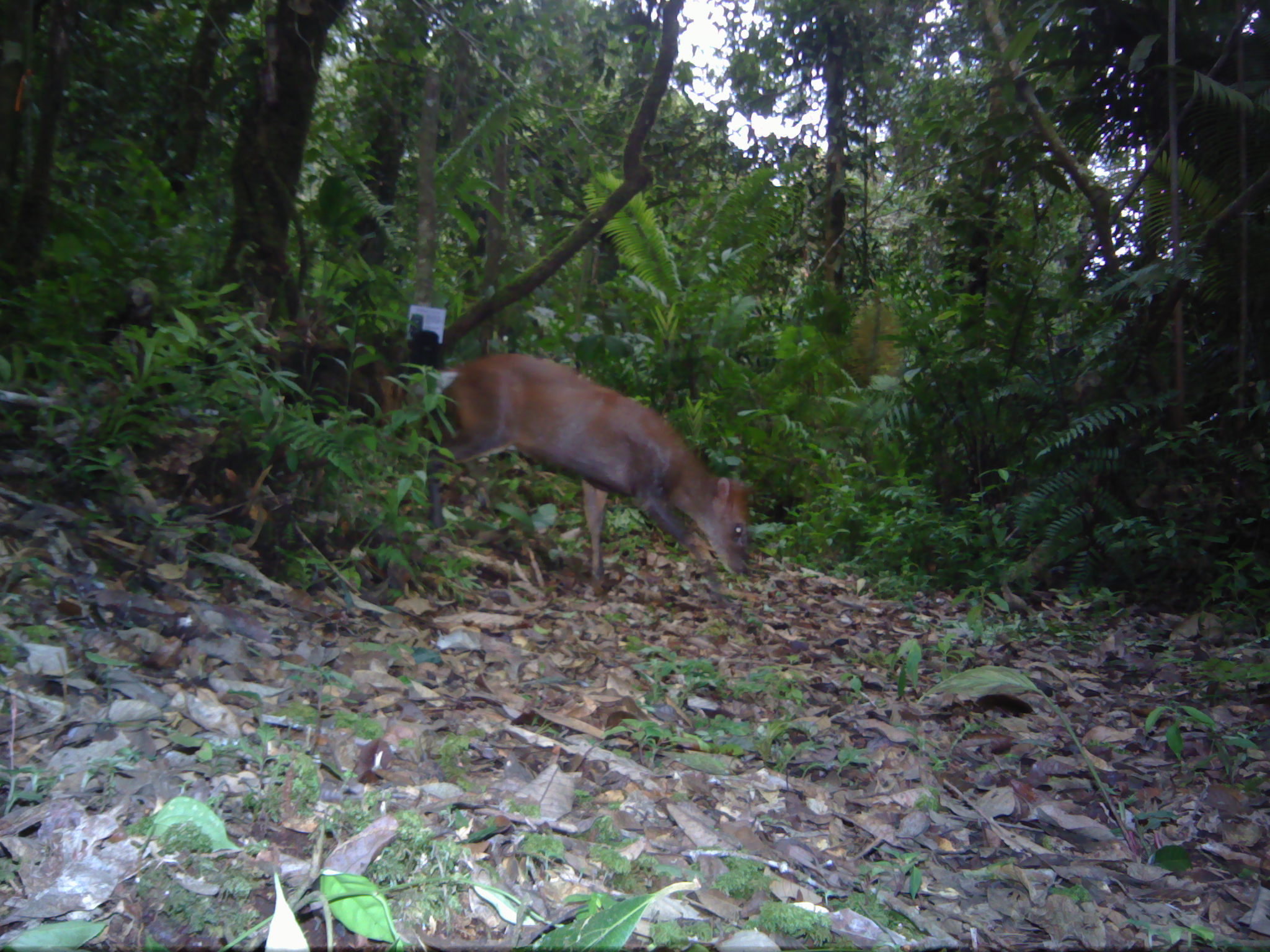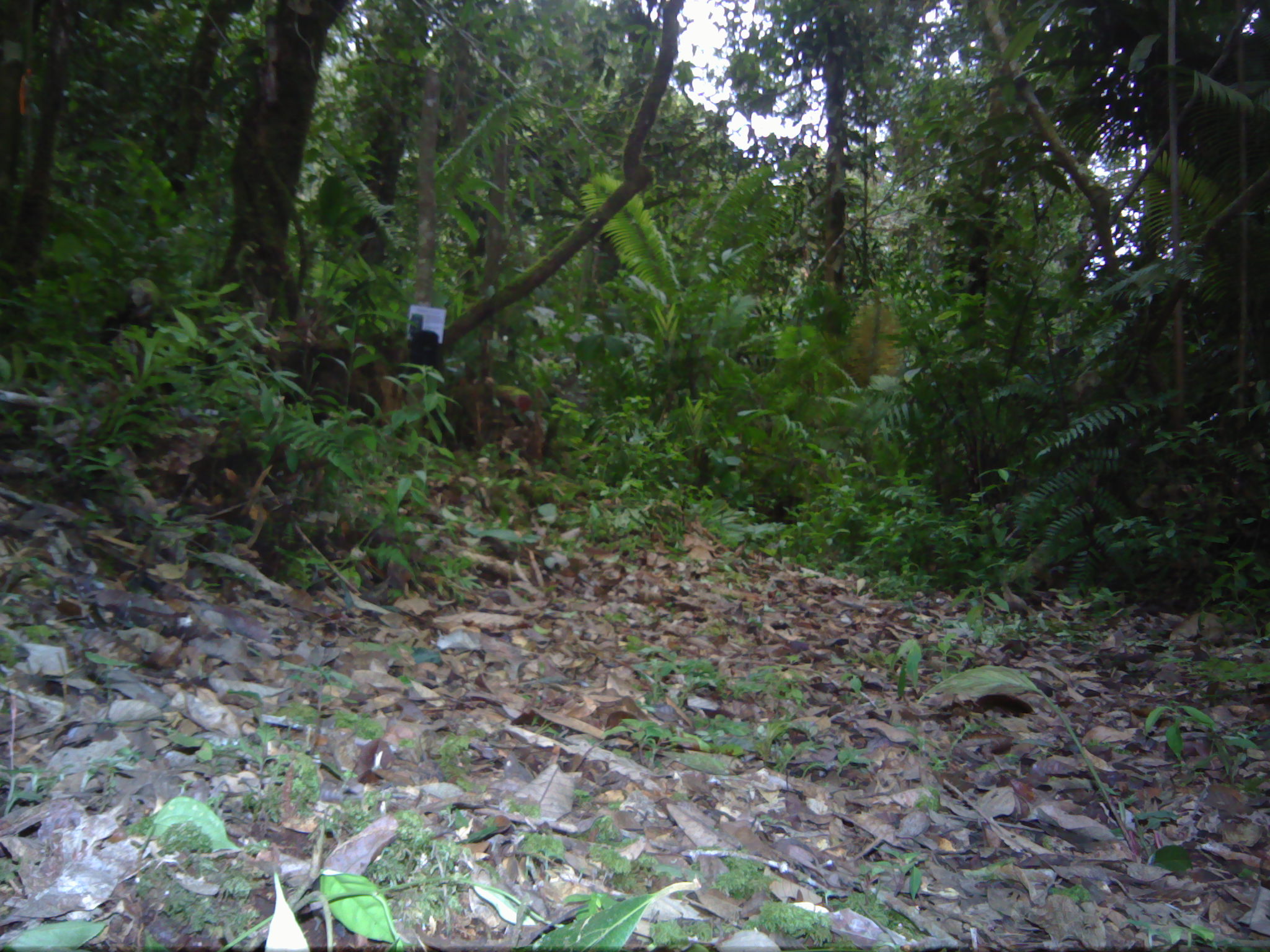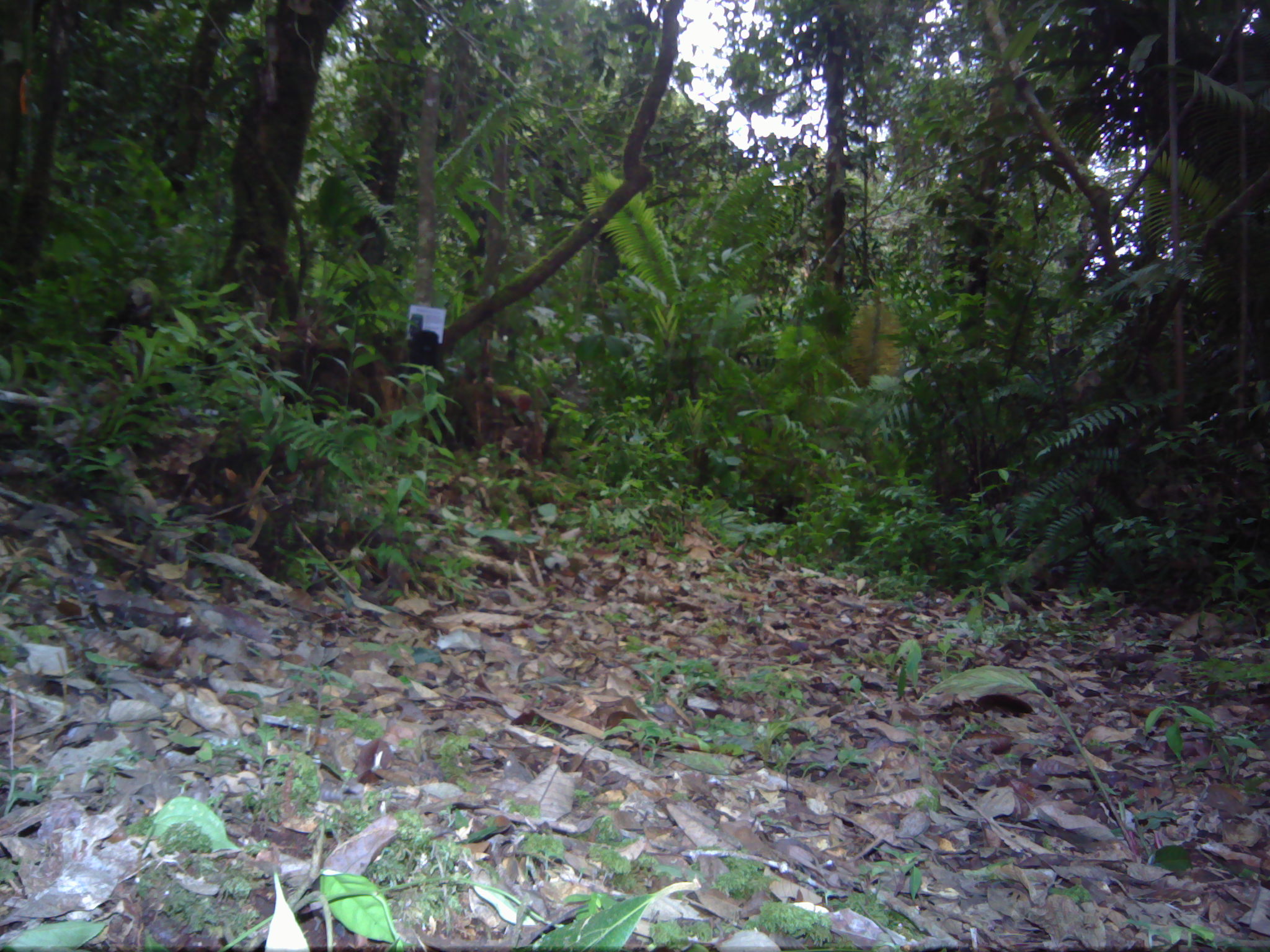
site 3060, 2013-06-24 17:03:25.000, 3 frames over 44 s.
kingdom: Animalia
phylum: Chordata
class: Mammalia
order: Artiodactyla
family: Cervidae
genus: Muntiacus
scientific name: Muntiacus muntjak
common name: southern red muntjac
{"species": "Muntiacus muntjak (southern red muntjac)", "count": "1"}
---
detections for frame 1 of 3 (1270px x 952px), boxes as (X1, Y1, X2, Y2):
muntiacus muntjak: (406, 353, 751, 608)